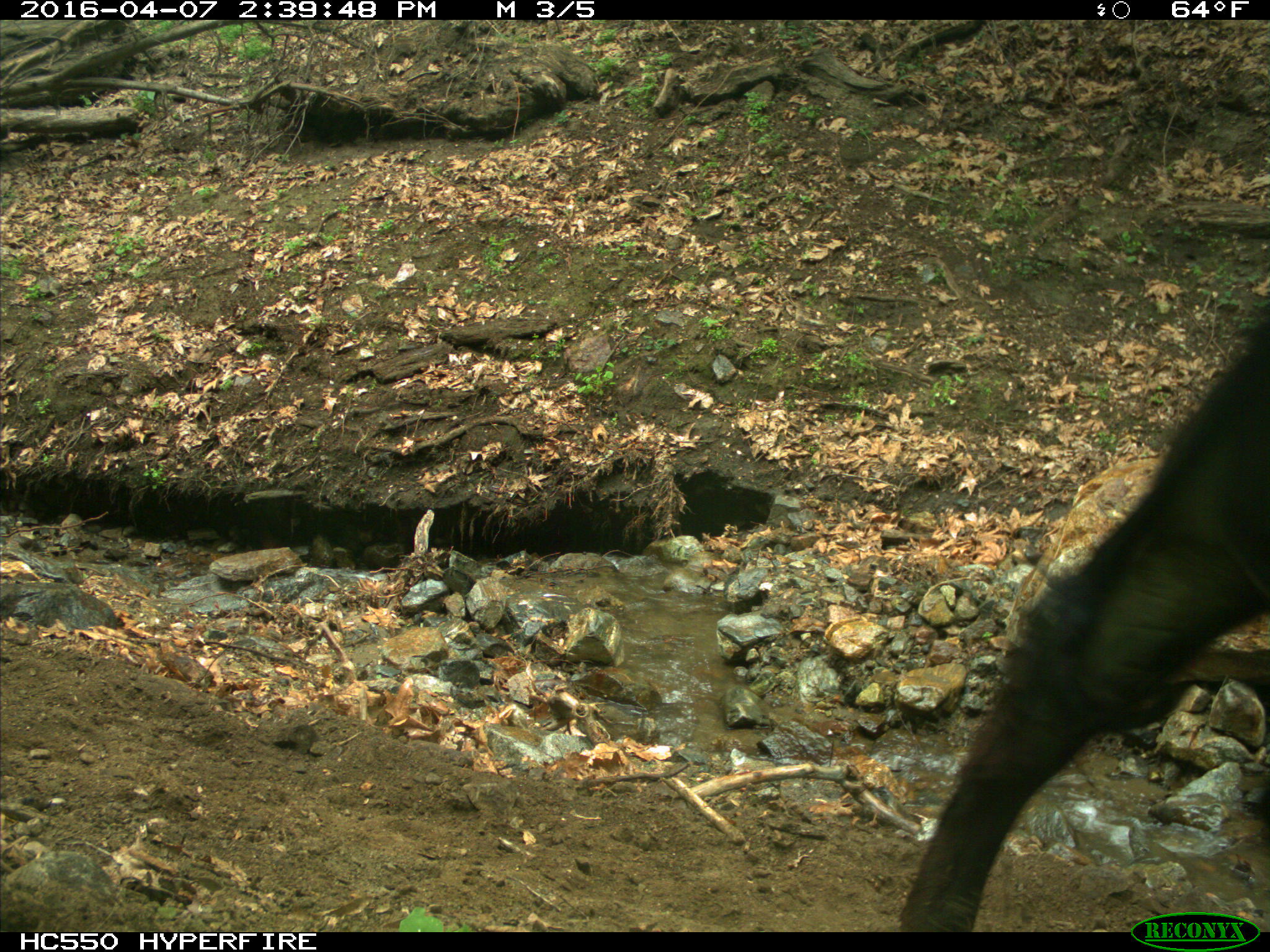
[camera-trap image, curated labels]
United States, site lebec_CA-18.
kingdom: Animalia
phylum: Chordata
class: Mammalia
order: Artiodactyla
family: Bovidae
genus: Bos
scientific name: Bos taurus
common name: domestic cow